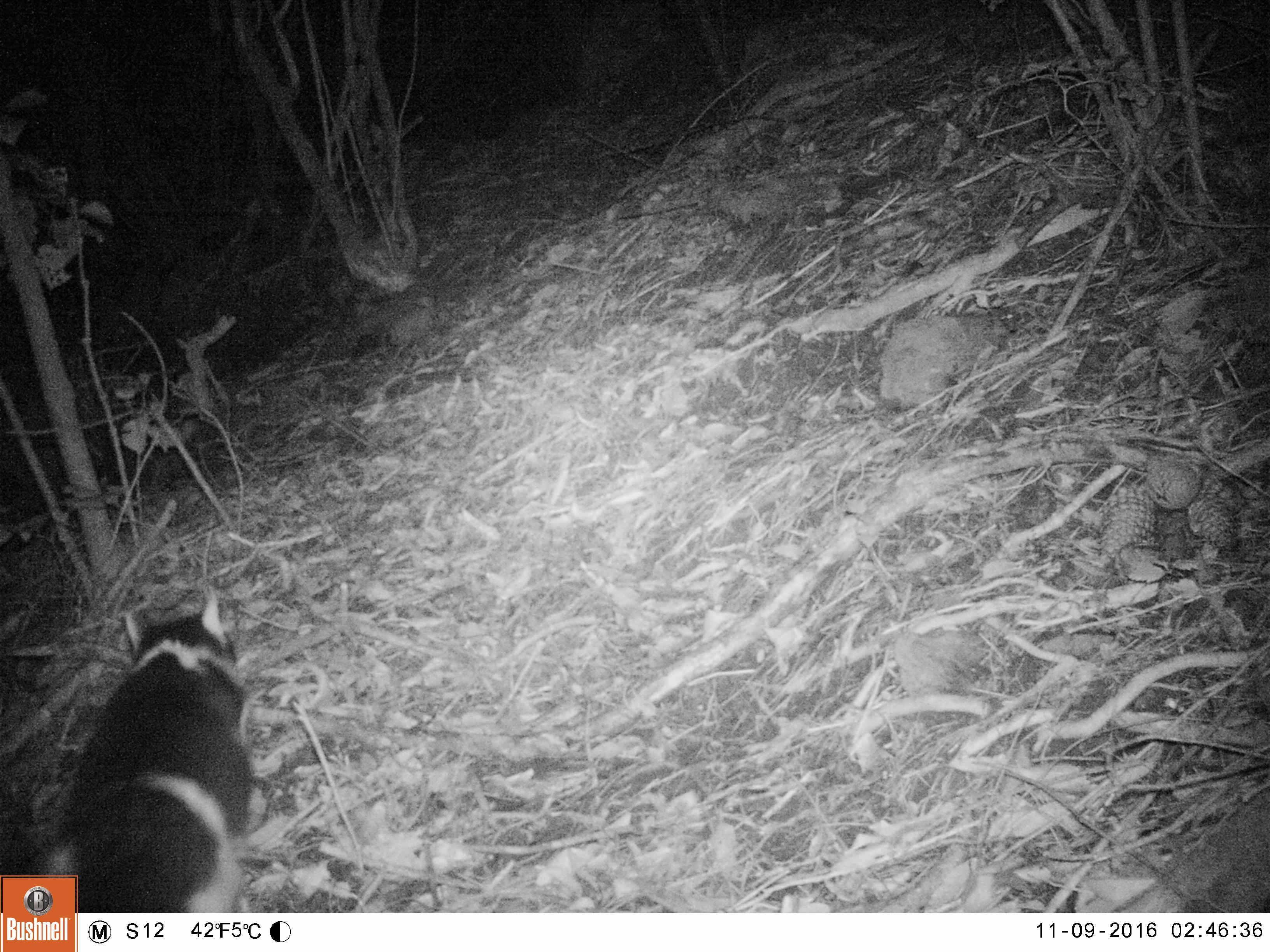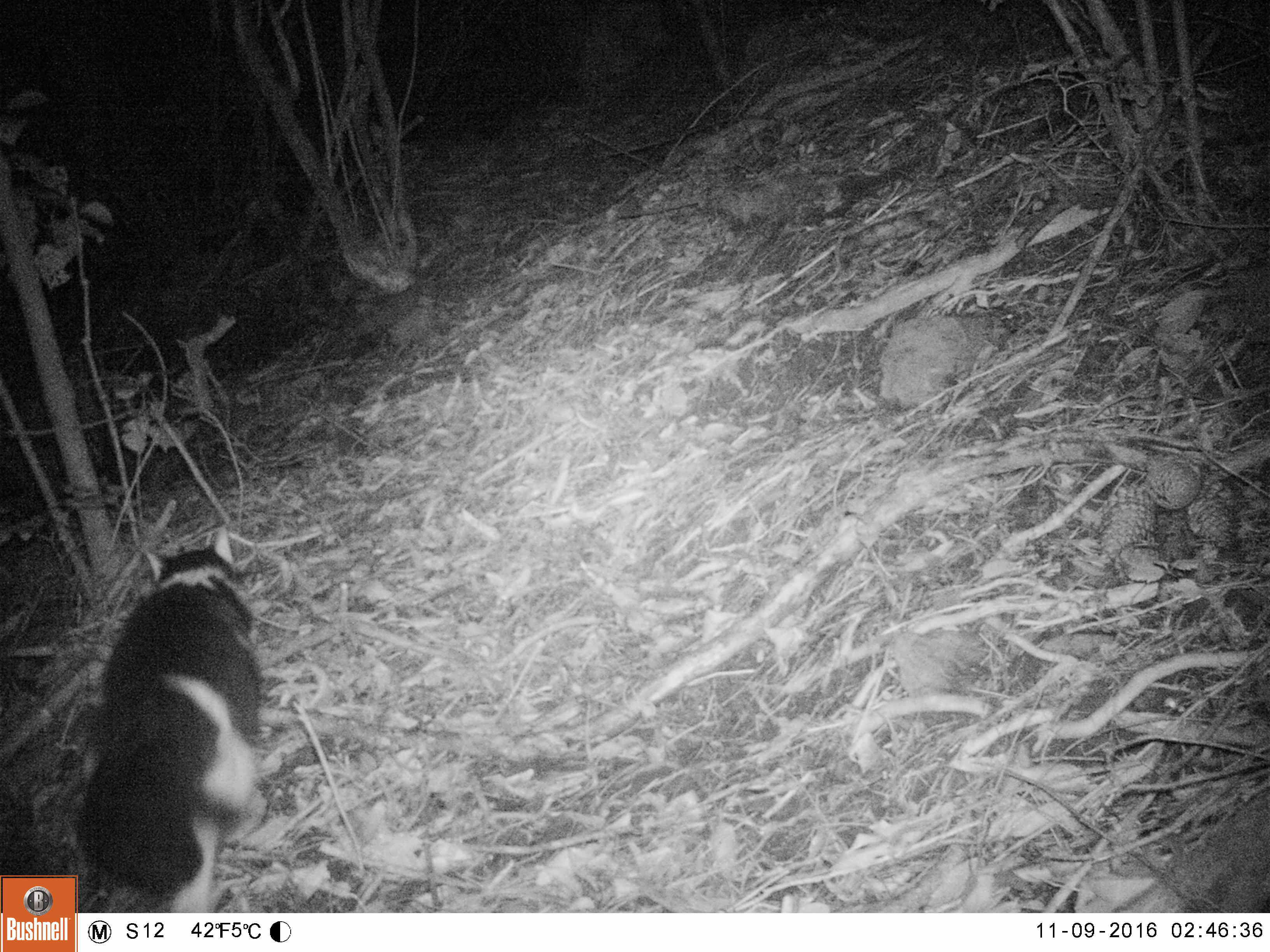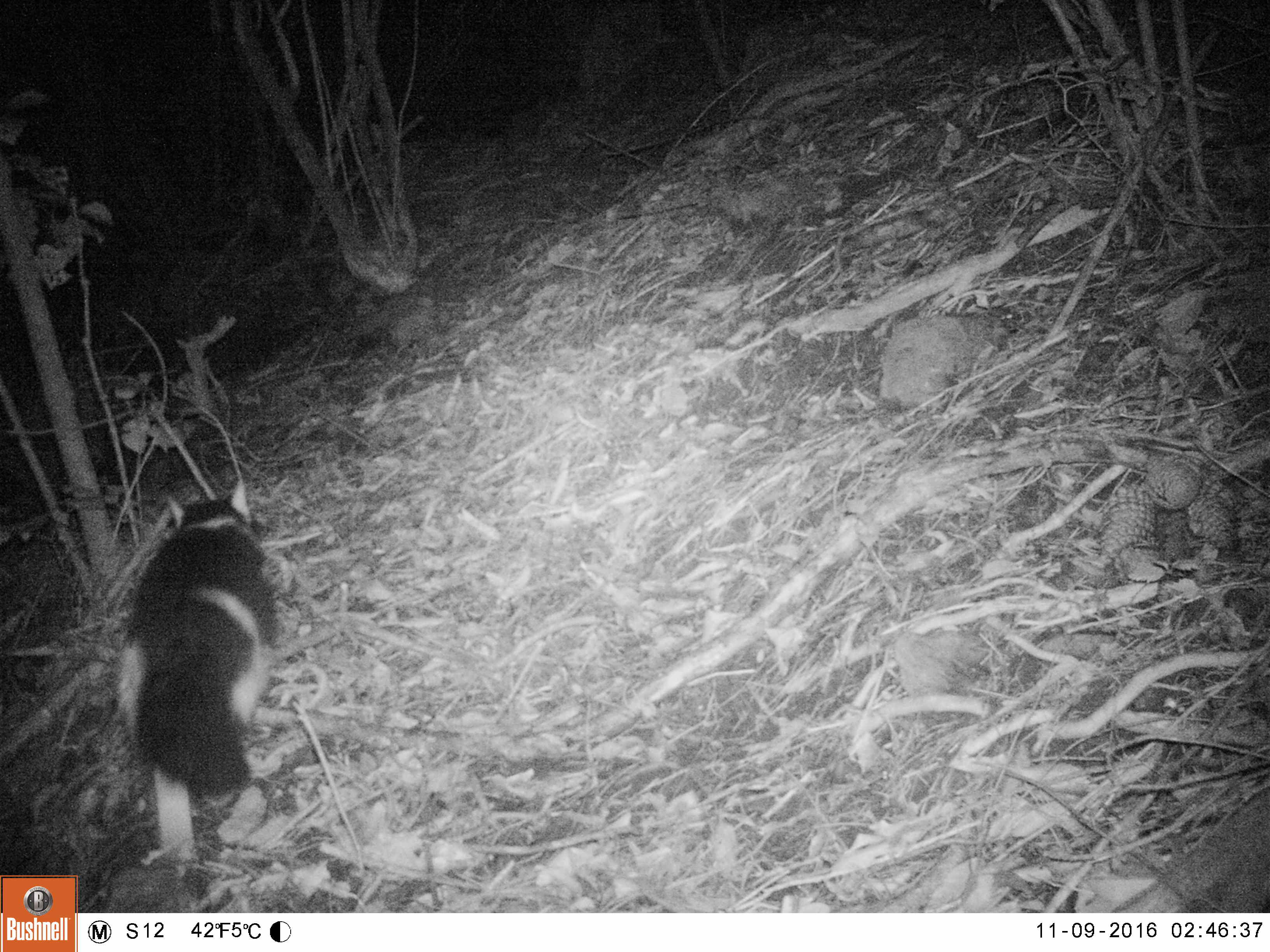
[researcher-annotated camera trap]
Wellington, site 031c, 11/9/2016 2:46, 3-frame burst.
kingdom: Animalia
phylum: Chordata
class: Mammalia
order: Carnivora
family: Felidae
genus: Felis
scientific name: Felis catus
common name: cat